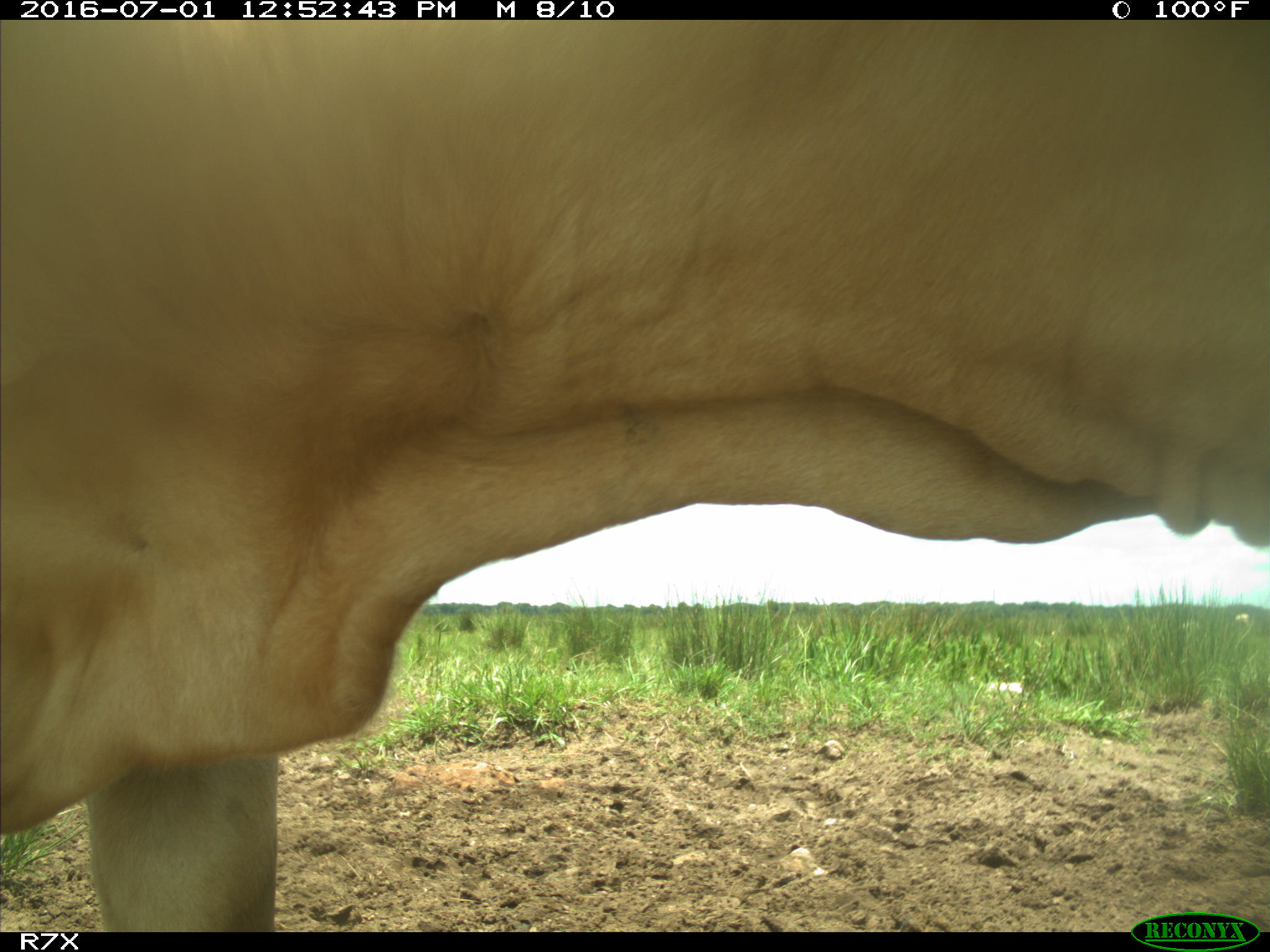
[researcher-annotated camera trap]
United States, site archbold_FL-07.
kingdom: Animalia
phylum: Chordata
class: Mammalia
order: Artiodactyla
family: Bovidae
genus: Bos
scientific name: Bos taurus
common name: domestic cow